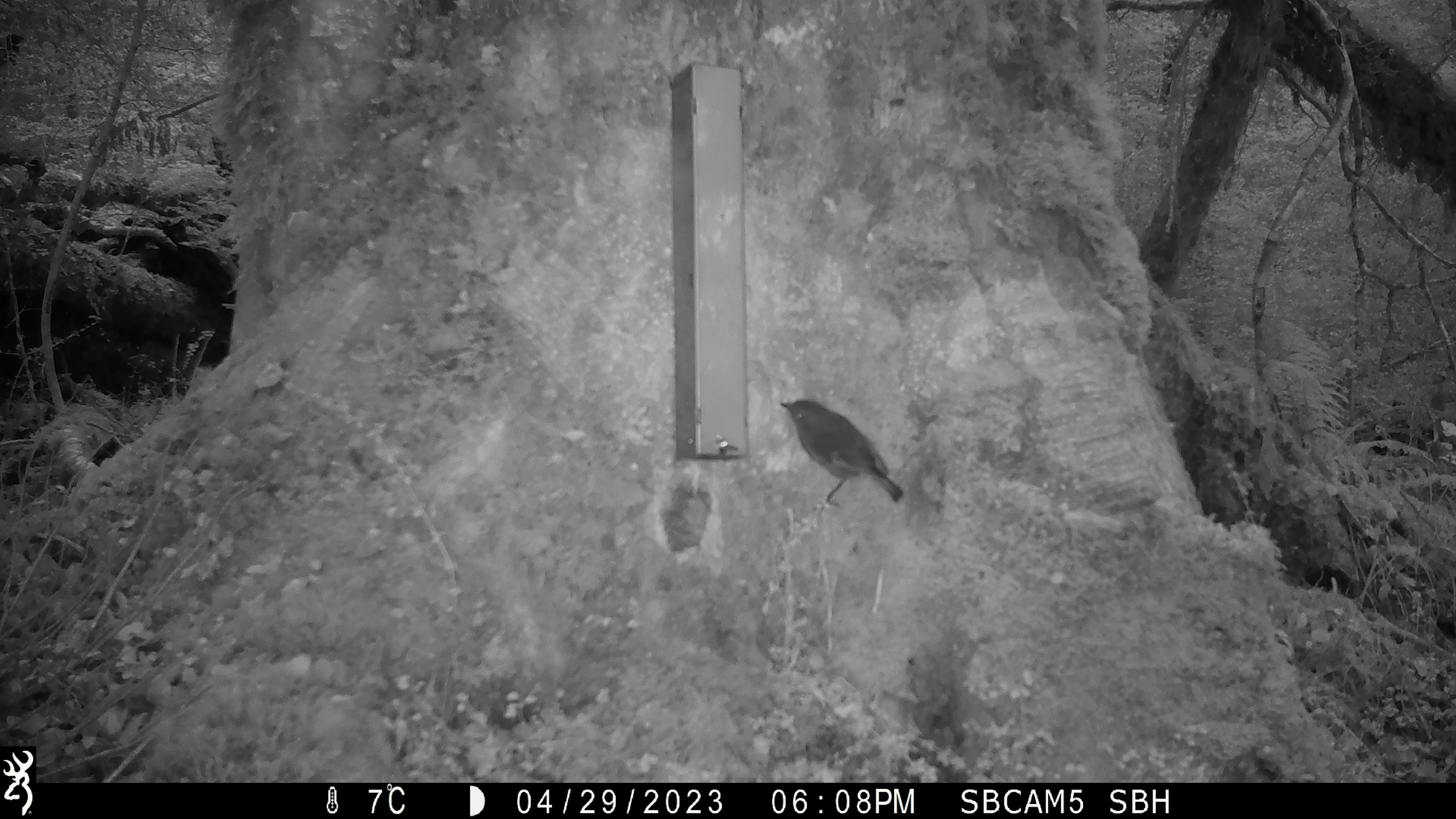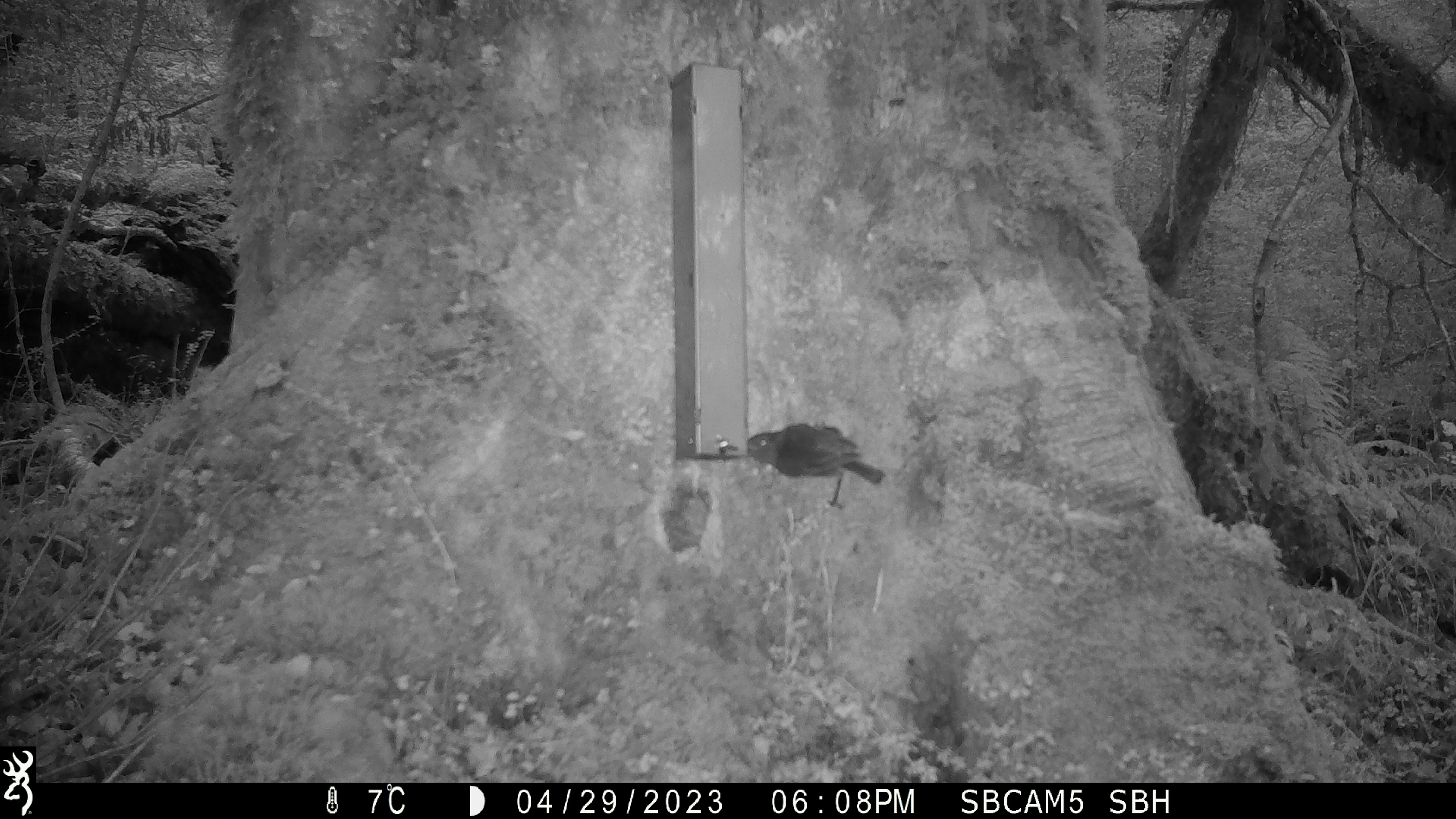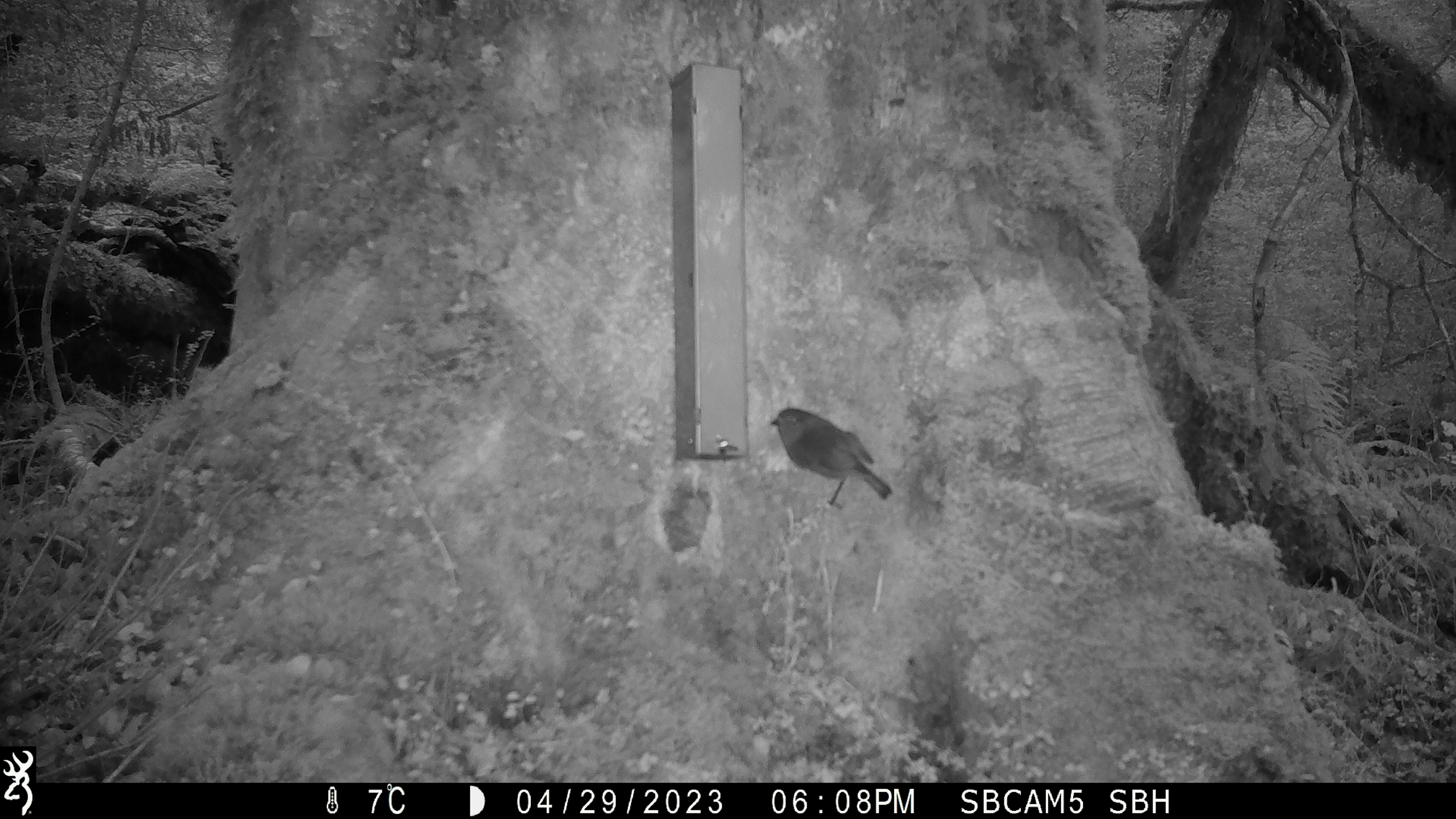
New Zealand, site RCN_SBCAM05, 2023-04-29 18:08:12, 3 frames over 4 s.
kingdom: Animalia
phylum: Chordata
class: Aves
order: Passeriformes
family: Petroicidae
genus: Petroica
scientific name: Petroica australis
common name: new zealand robin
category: robin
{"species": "robin (new zealand robin) (Petroica australis)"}